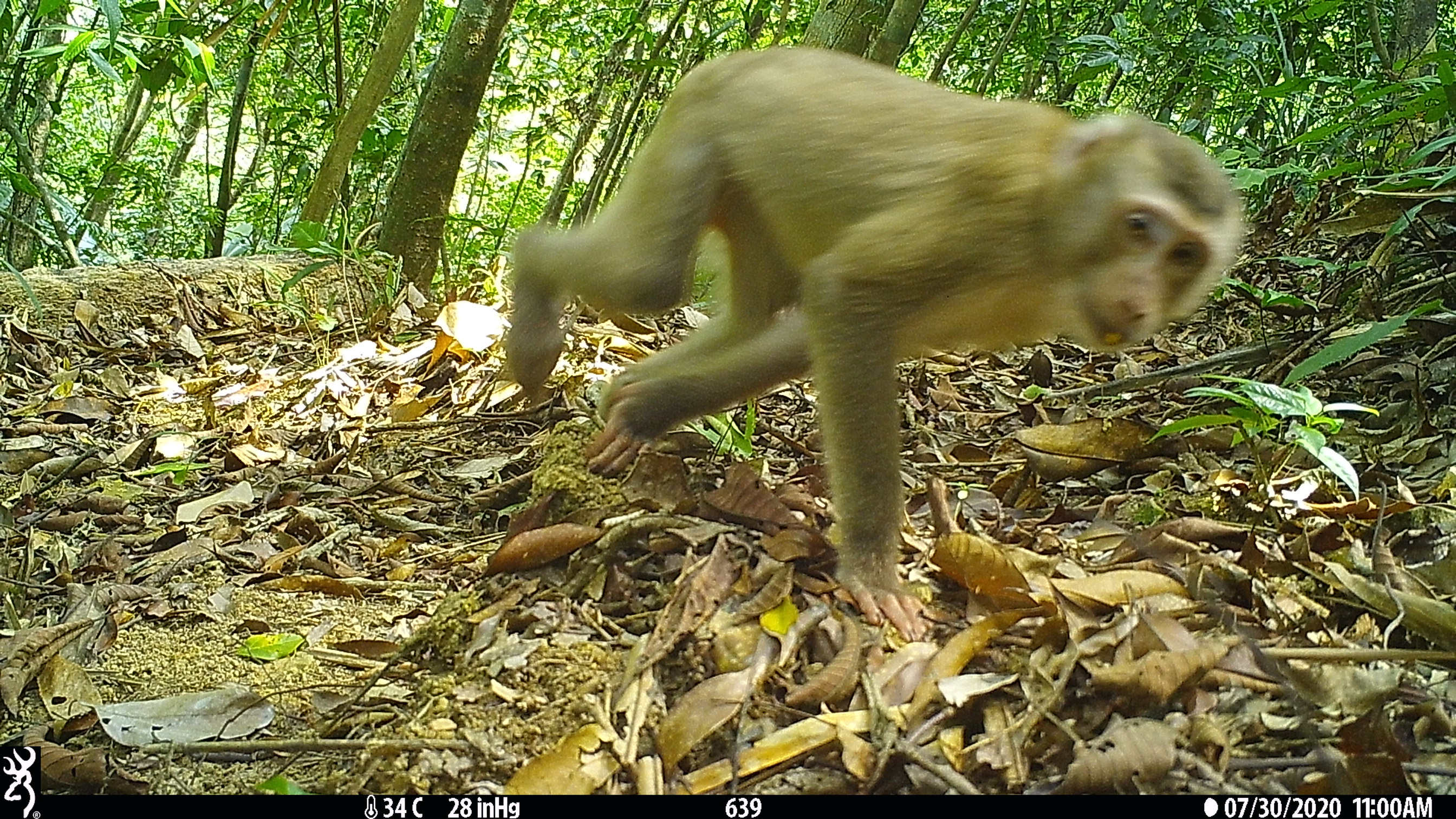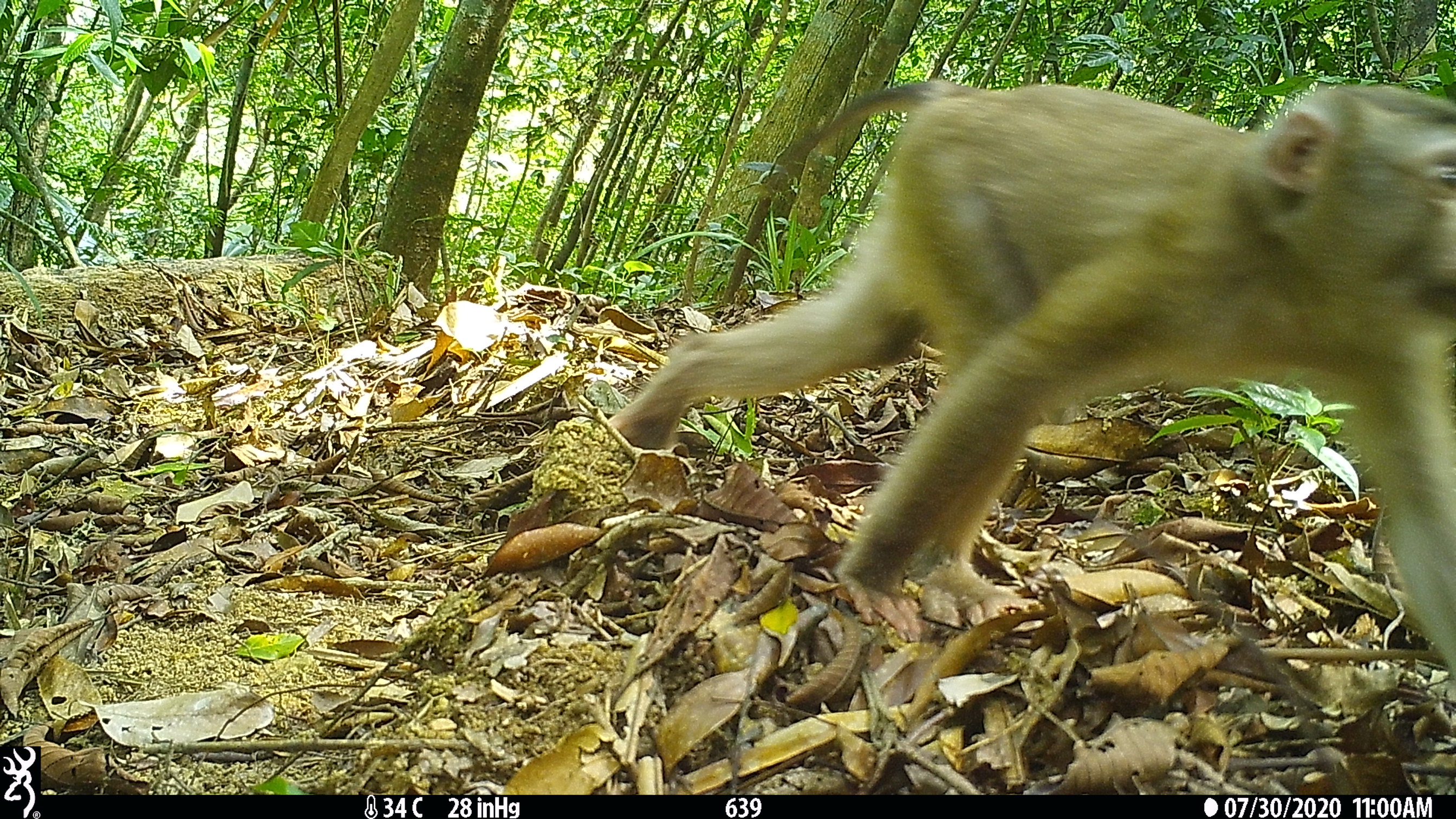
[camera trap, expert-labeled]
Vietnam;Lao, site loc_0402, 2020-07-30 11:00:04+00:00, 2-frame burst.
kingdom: Animalia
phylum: Chordata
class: Mammalia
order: Primates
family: Cercopithecidae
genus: Macaca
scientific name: Macaca nemestrina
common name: pig-tailed macaque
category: pig tailed macaque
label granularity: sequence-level